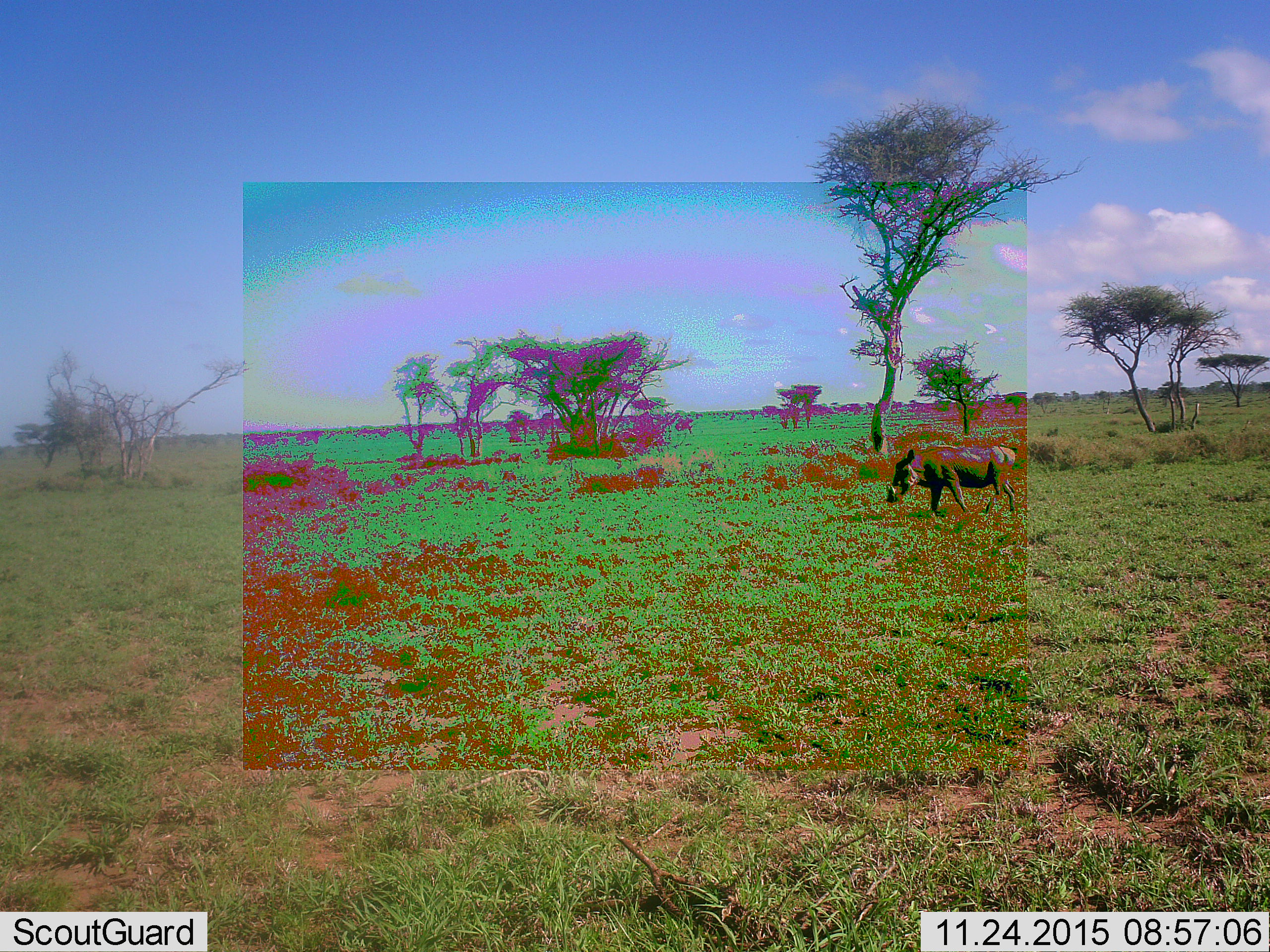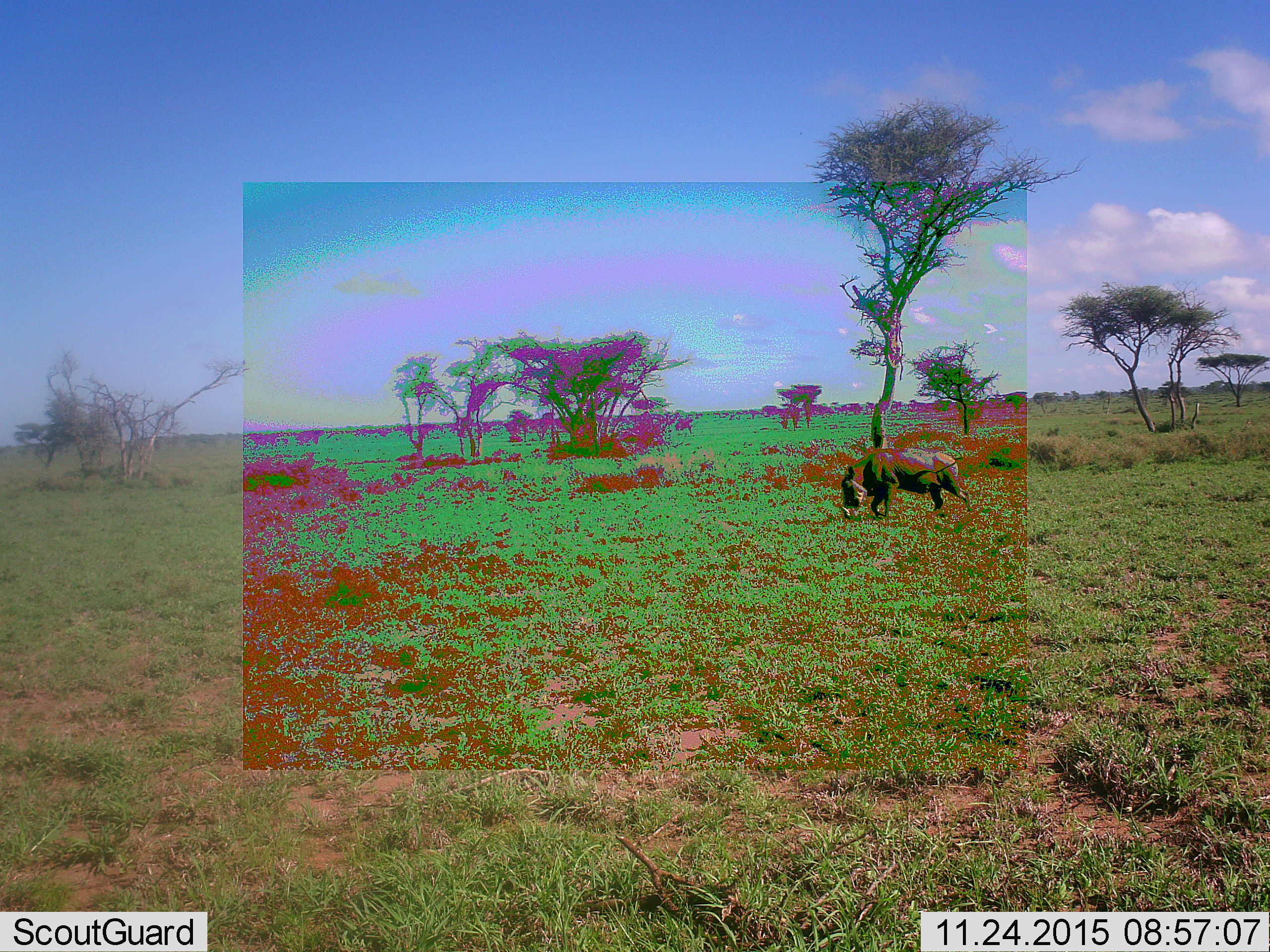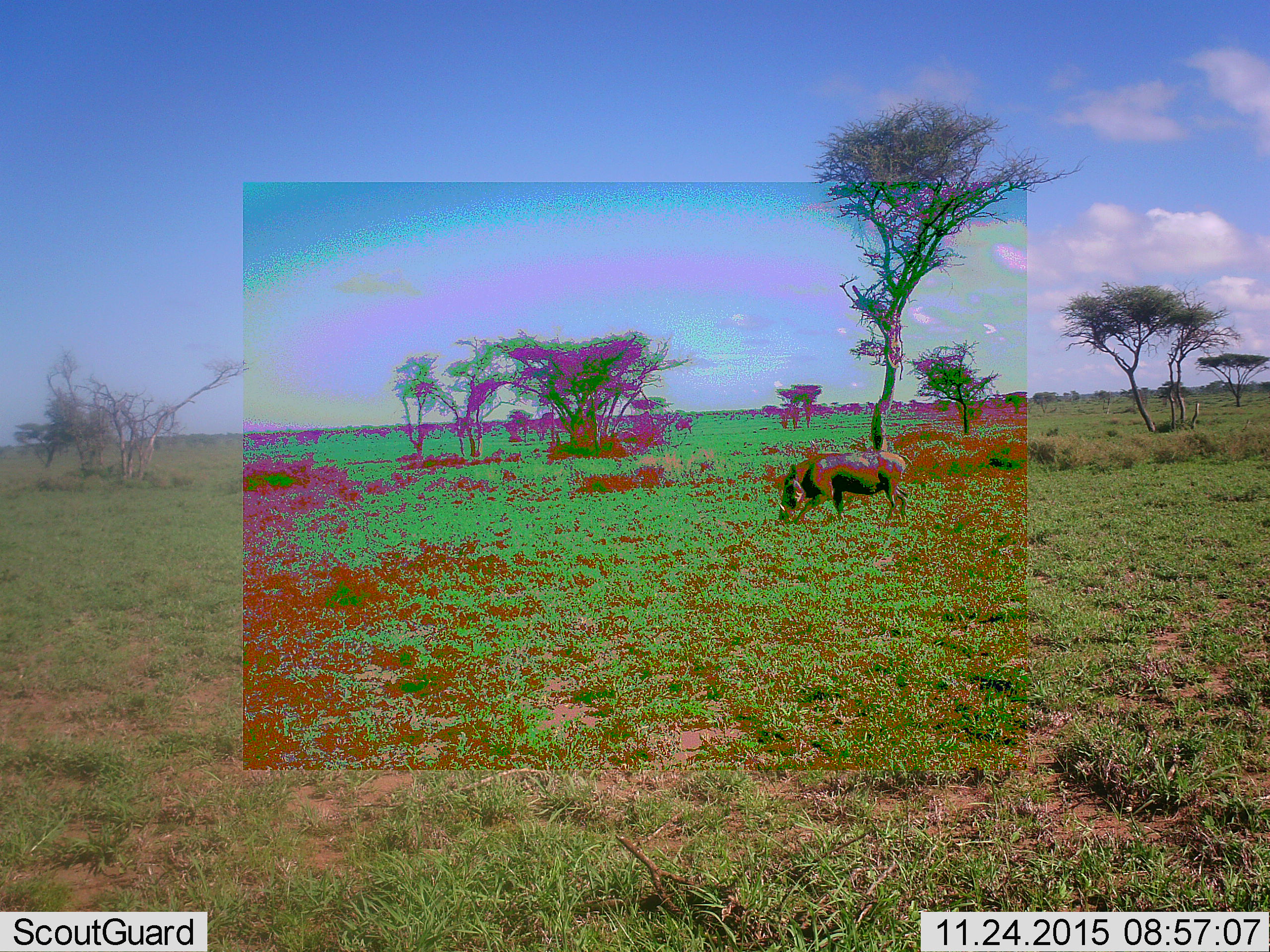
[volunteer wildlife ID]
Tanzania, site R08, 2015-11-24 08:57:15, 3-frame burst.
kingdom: Animalia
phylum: Chordata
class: Mammalia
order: Artiodactyla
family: Suidae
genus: Phacochoerus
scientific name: Phacochoerus africanus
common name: warthog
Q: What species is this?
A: Warthog (Phacochoerus africanus).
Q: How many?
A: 1.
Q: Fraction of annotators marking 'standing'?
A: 0%.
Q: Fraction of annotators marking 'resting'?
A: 0%.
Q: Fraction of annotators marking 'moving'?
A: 100%.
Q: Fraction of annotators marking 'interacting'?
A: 0%.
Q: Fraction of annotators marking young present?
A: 0%.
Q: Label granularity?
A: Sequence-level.